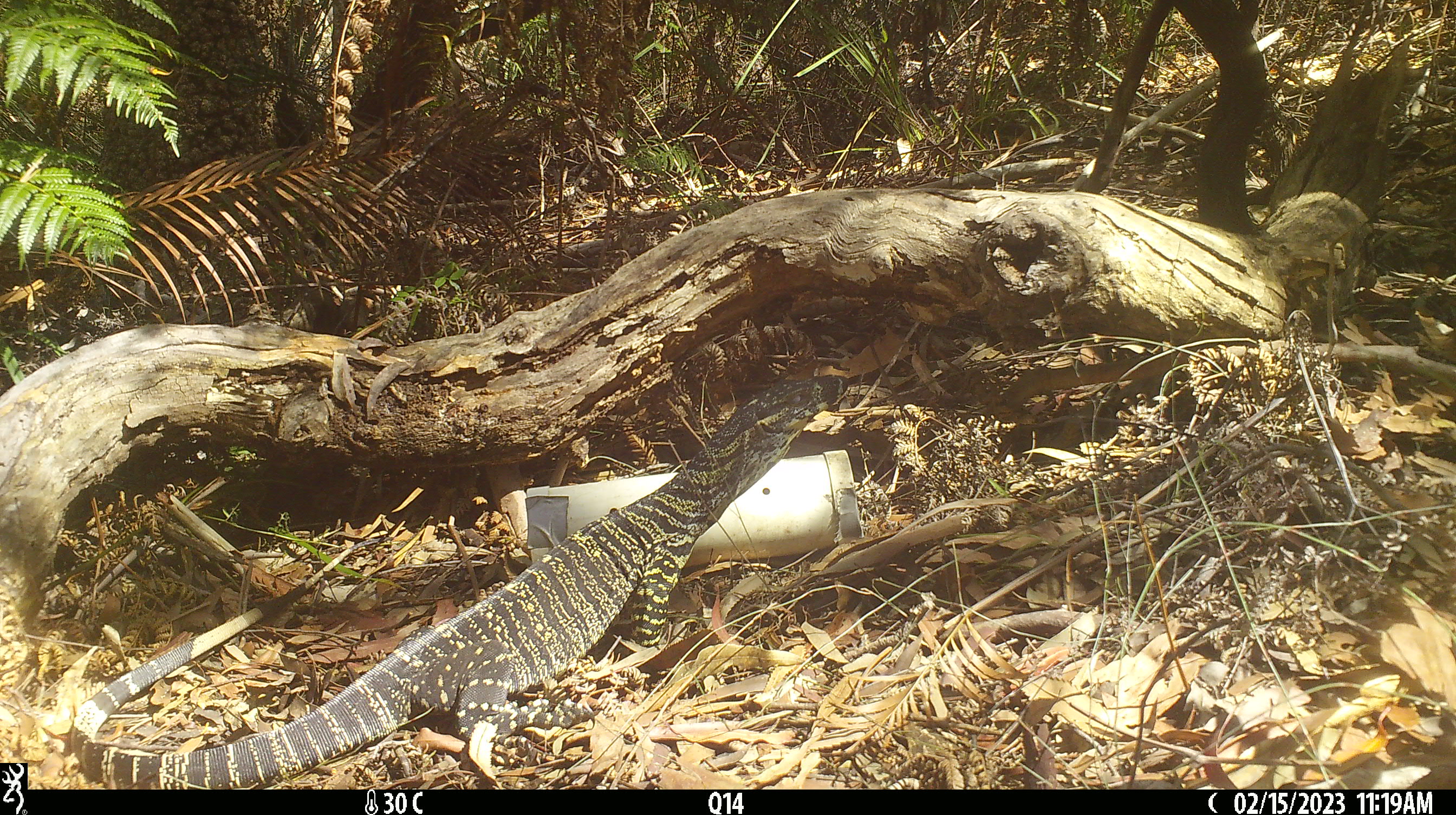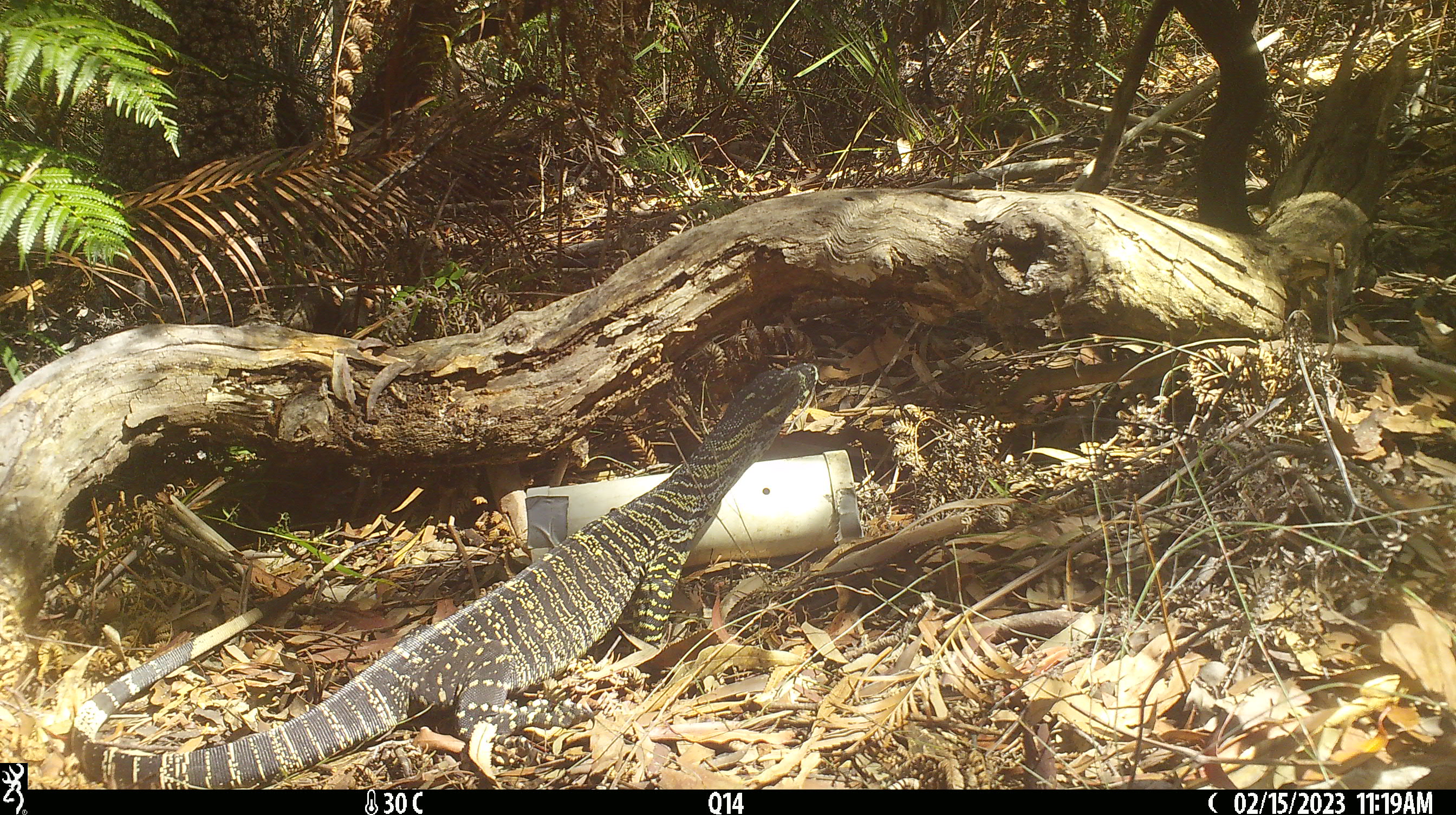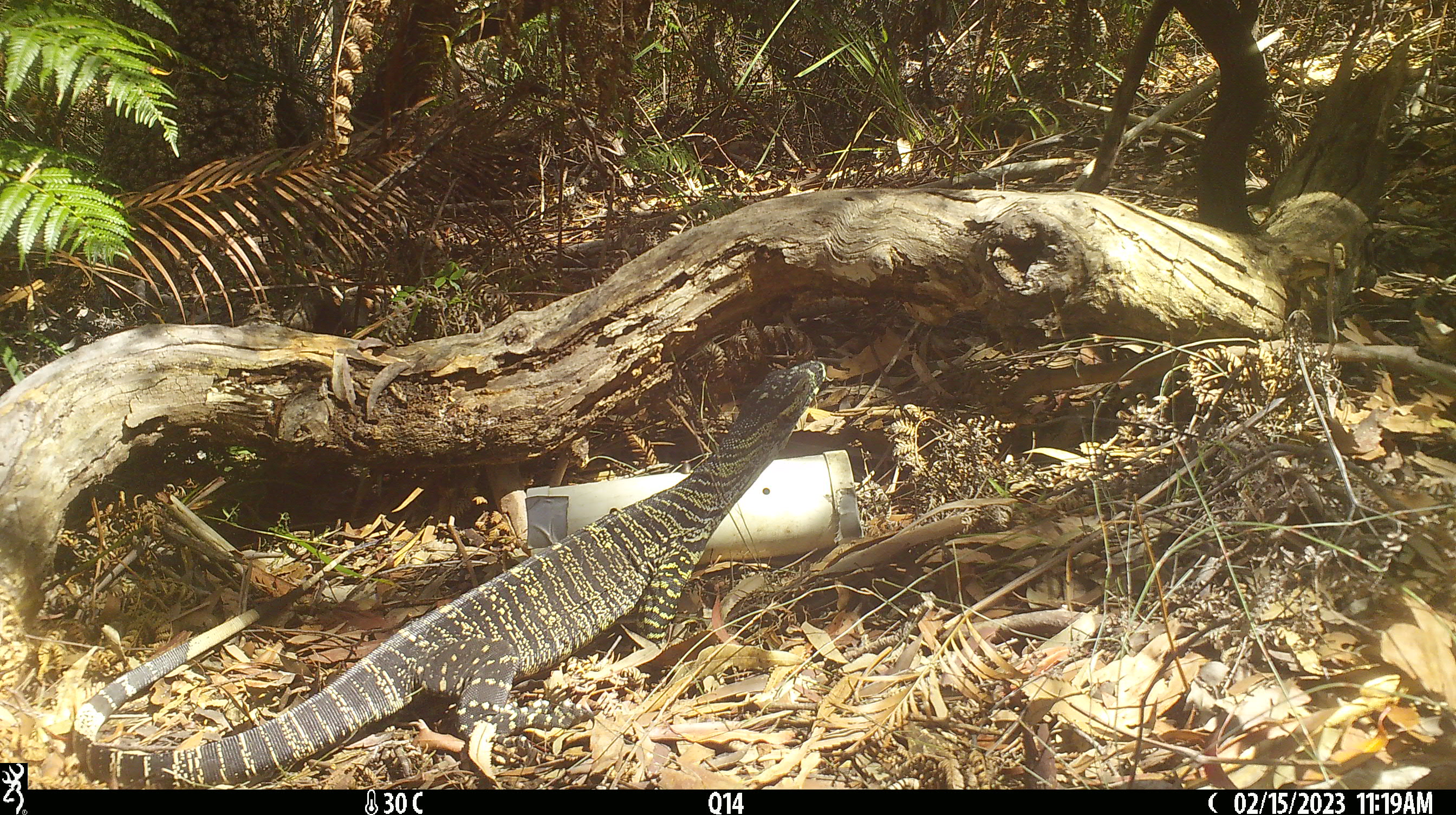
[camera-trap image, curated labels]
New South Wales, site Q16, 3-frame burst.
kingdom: Animalia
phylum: Chordata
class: Reptilia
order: Squamata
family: Varanidae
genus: Varanus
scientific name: Varanus varius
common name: lace monitor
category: goanna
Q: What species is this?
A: Goanna (lace monitor) (Varanus varius).